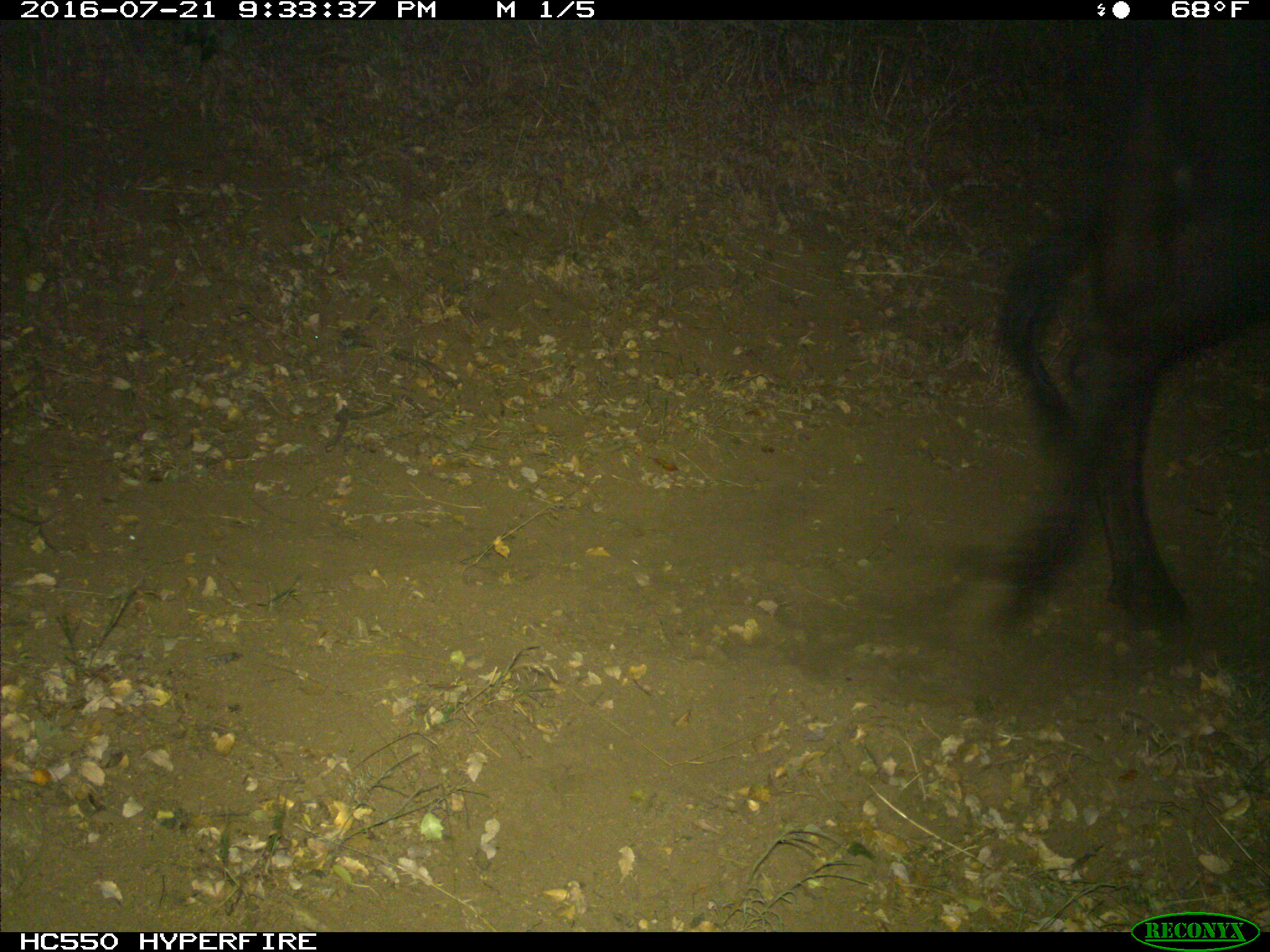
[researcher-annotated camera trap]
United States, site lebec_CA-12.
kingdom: Animalia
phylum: Chordata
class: Mammalia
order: Artiodactyla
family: Bovidae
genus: Bos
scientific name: Bos taurus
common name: domestic cow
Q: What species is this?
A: Bos taurus (domestic cow).